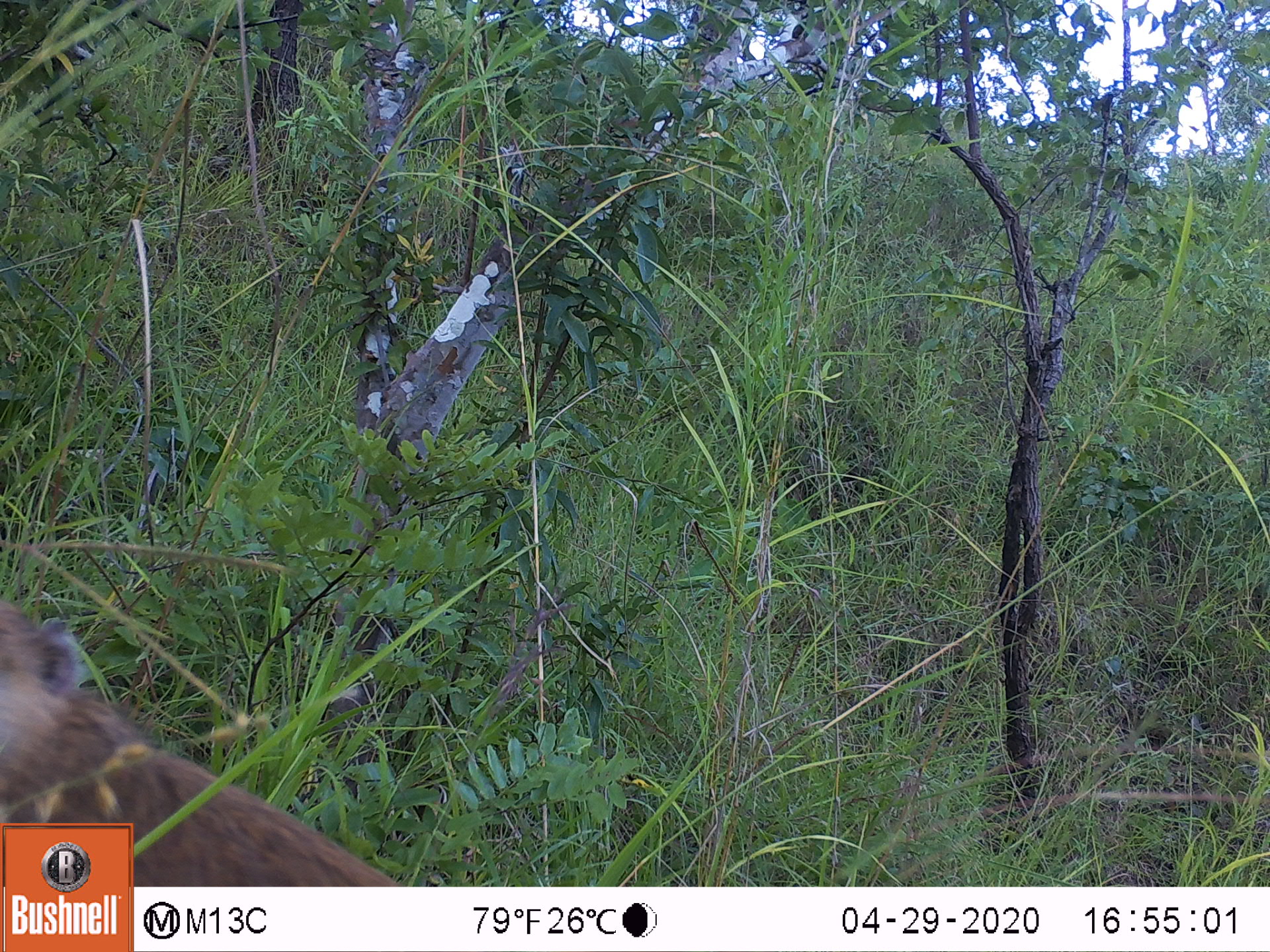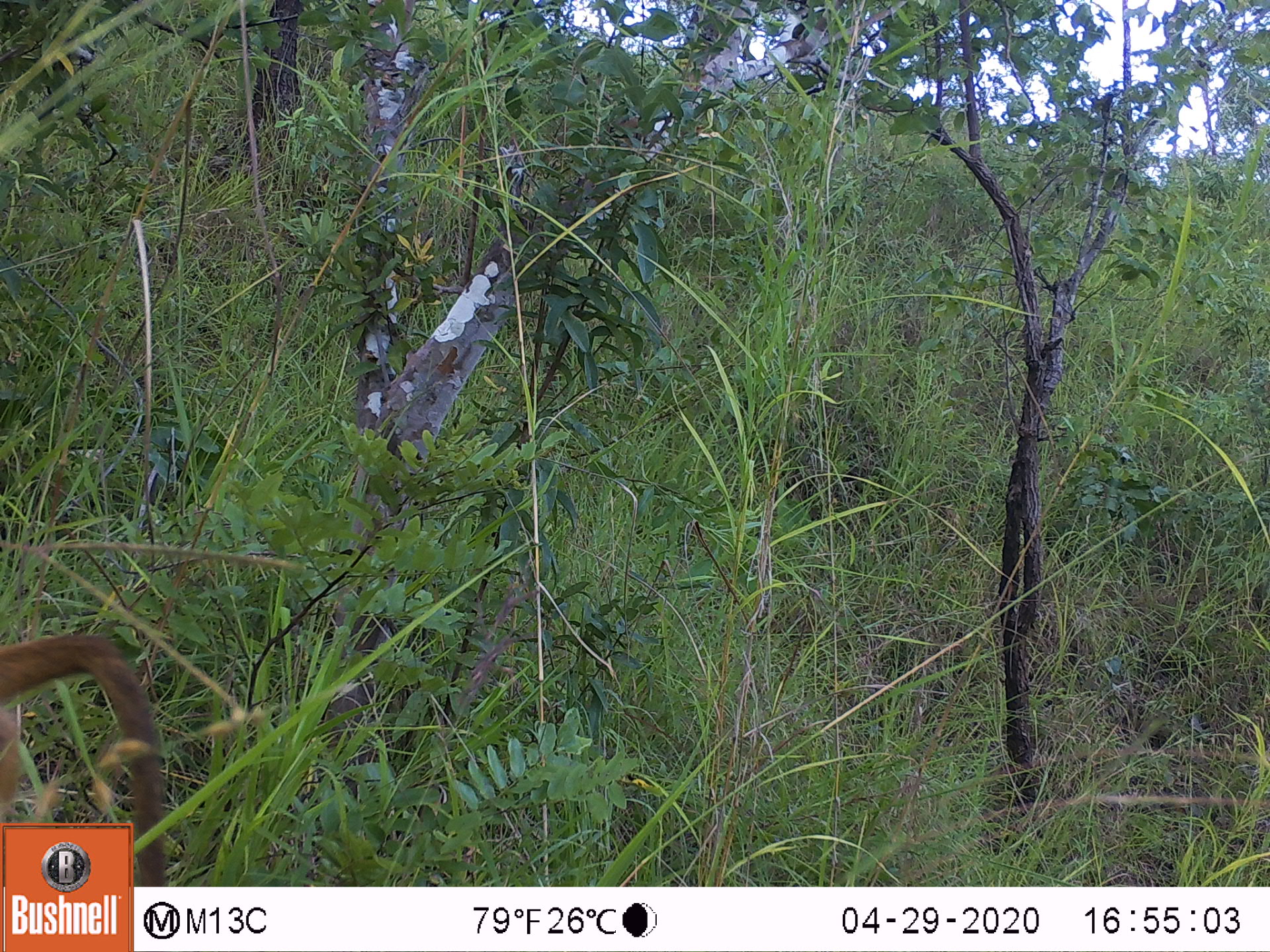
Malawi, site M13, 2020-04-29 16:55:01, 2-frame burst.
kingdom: Animalia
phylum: Chordata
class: Mammalia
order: Primates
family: Cercopithecidae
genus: Papio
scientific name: Papio cynocephalus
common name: yellow baboon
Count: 1.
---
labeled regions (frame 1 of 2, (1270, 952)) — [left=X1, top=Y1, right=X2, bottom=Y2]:
yellow baboon: [left=1, top=595, right=286, bottom=817]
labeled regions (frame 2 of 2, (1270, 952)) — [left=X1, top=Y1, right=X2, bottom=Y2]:
yellow baboon: [left=4, top=631, right=184, bottom=819]